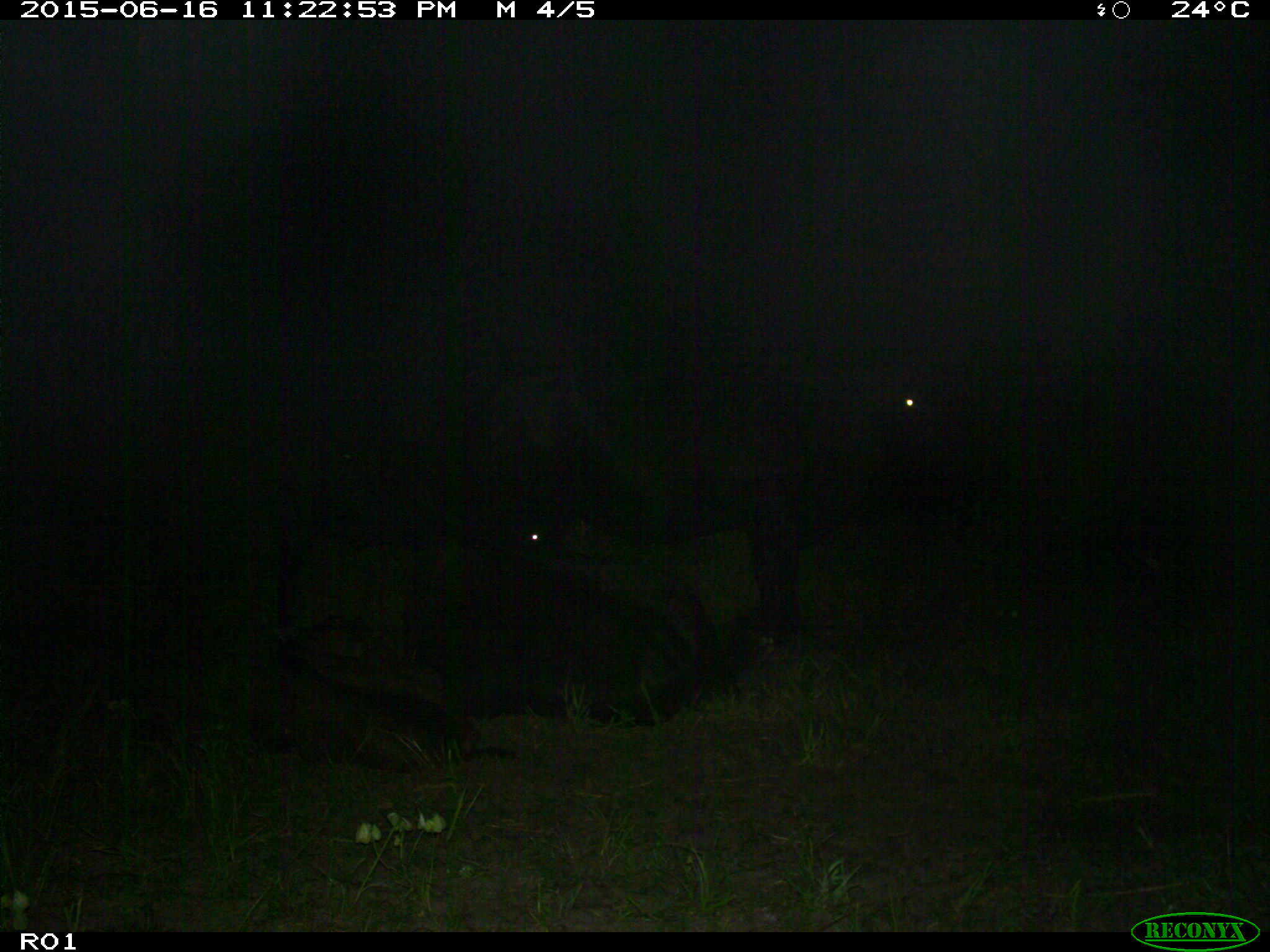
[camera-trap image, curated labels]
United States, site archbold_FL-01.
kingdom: Animalia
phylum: Chordata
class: Mammalia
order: Artiodactyla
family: Bovidae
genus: Bos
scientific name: Bos taurus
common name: domestic cow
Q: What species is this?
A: Bos taurus (domestic cow).